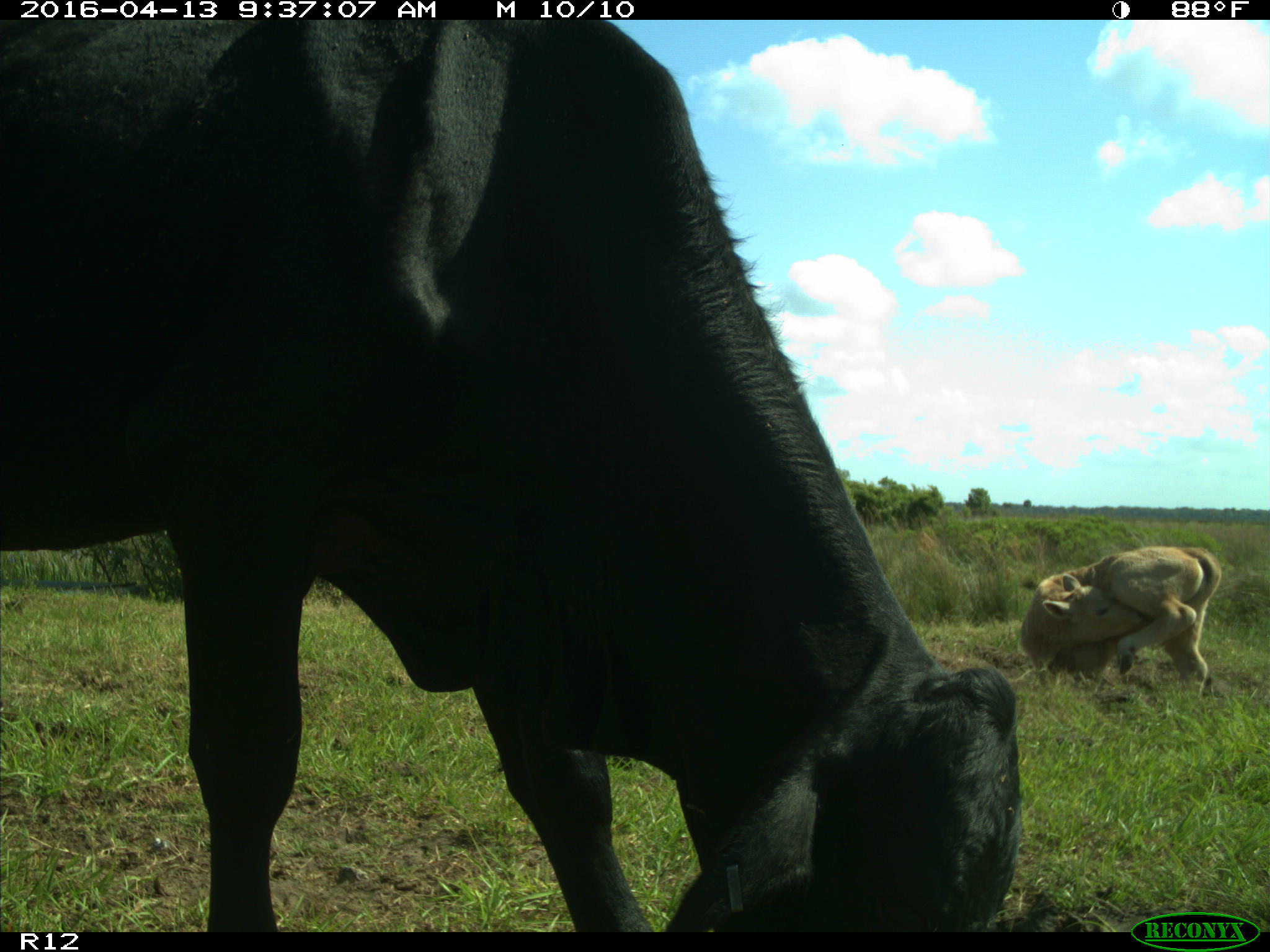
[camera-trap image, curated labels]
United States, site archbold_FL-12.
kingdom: Animalia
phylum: Chordata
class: Mammalia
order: Artiodactyla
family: Bovidae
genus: Bos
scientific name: Bos taurus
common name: domestic cow